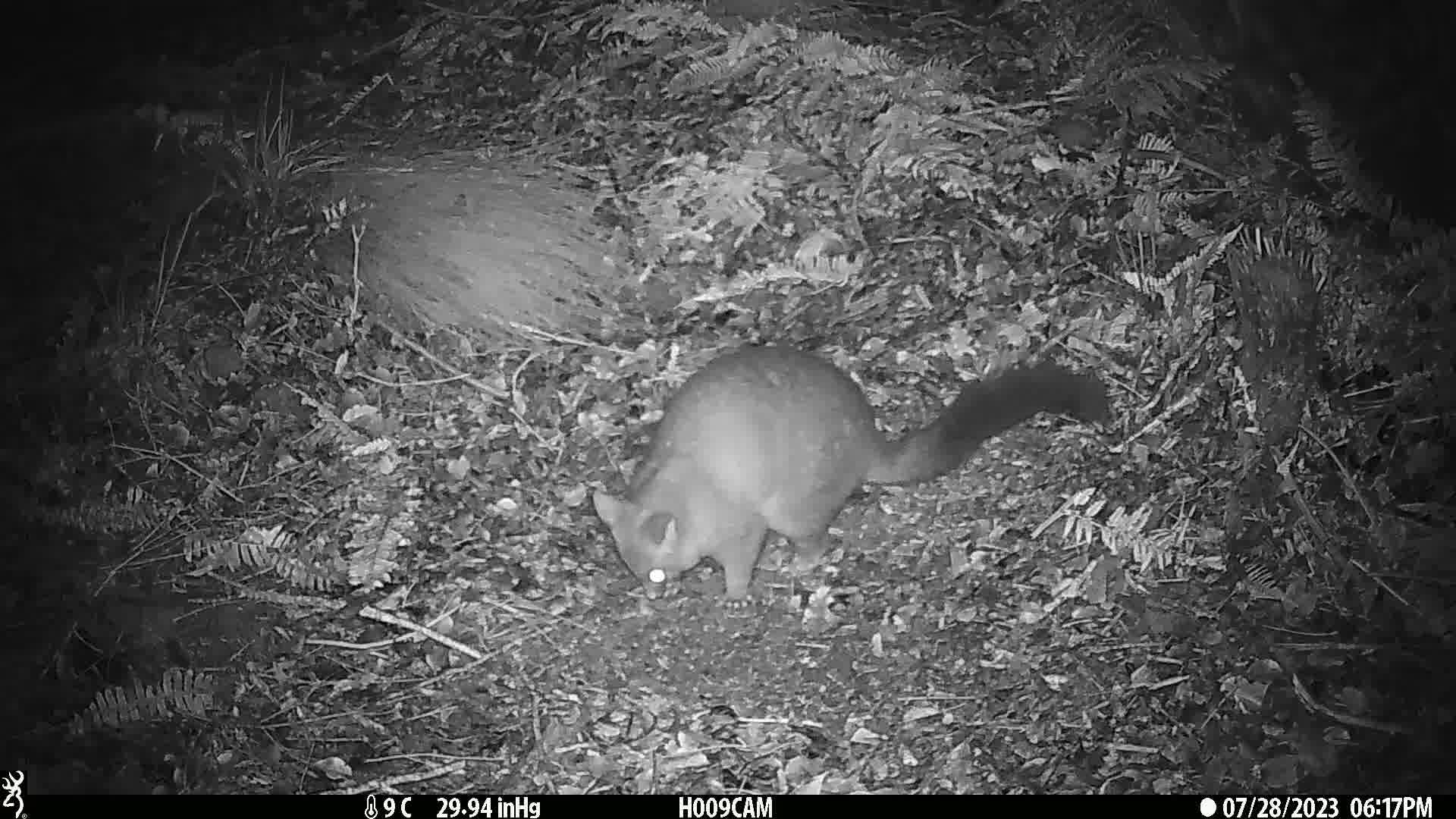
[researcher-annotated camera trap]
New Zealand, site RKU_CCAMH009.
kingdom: Animalia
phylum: Chordata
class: Mammalia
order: Diprotodontia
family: Phalangeridae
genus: Trichosurus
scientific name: Trichosurus vulpecula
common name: common brushtail possum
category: possum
Possum (common brushtail possum) (Trichosurus vulpecula).